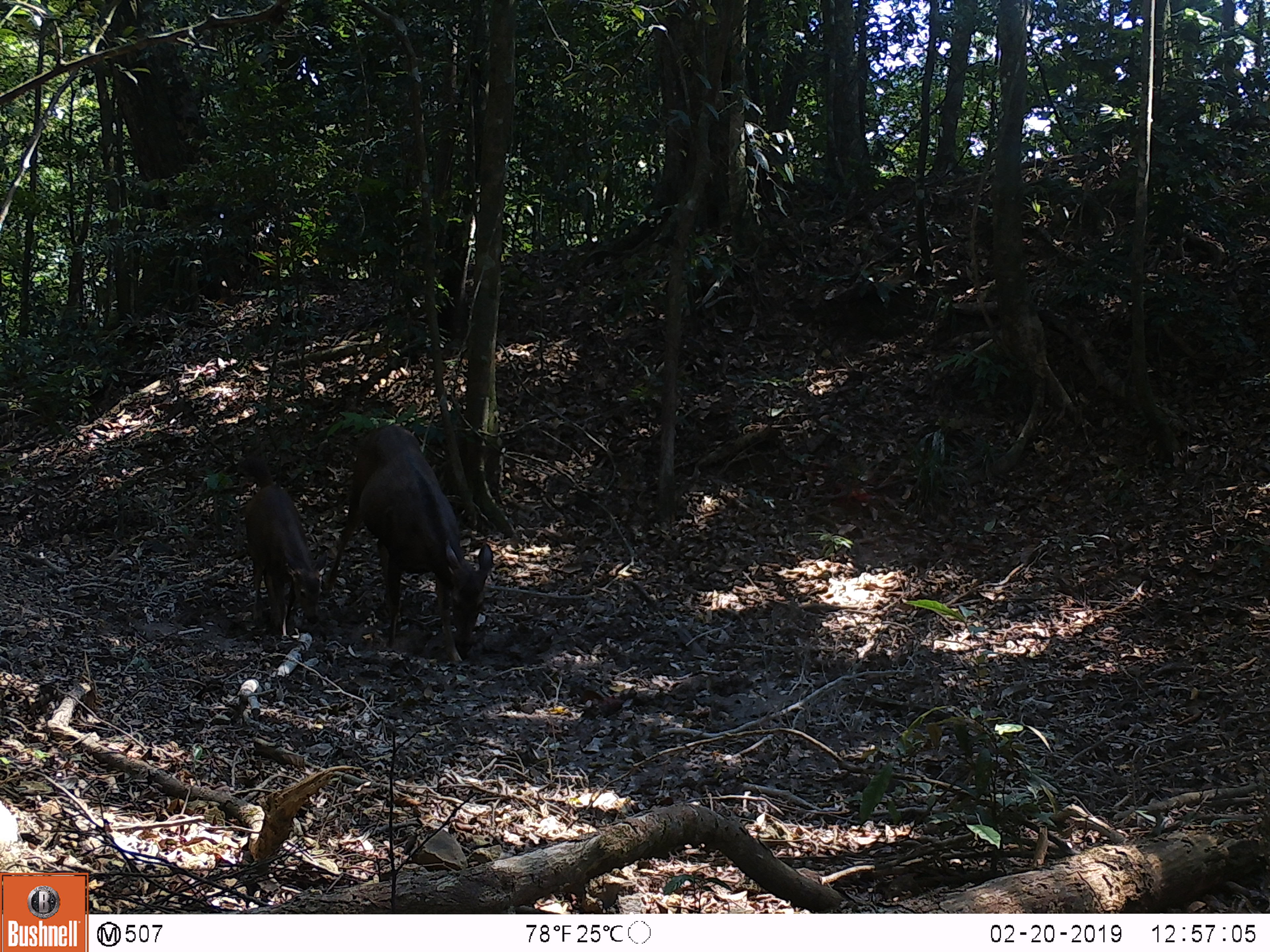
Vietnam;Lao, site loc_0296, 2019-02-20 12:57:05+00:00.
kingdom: Animalia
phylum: Chordata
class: Mammalia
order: Artiodactyla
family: Cervidae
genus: Rusa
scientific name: Rusa unicolor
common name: sambar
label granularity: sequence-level